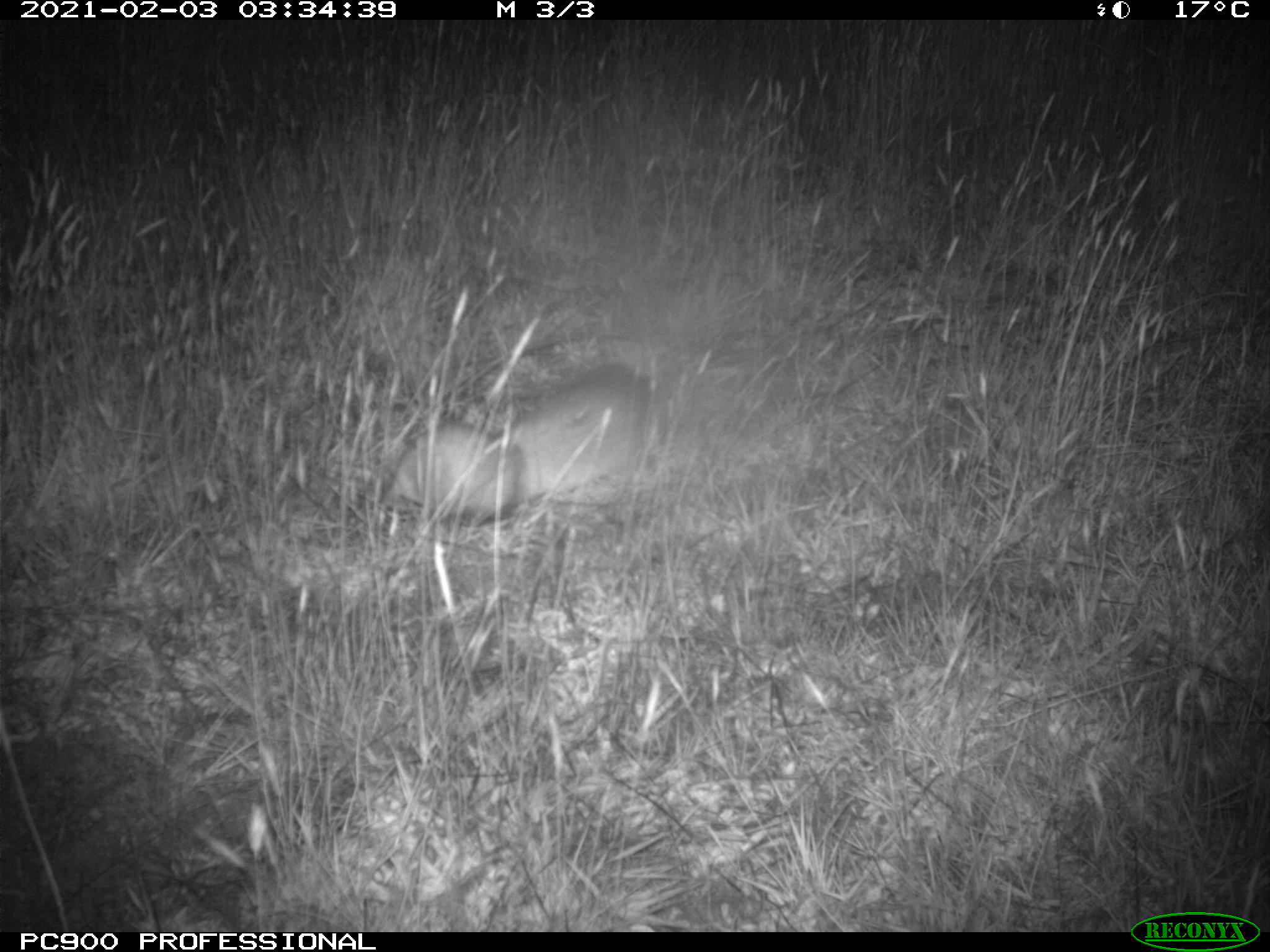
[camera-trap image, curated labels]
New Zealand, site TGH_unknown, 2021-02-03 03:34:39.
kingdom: Animalia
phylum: Chordata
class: Mammalia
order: Carnivora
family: Mustelidae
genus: Mustela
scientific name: Mustela furo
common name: ferret